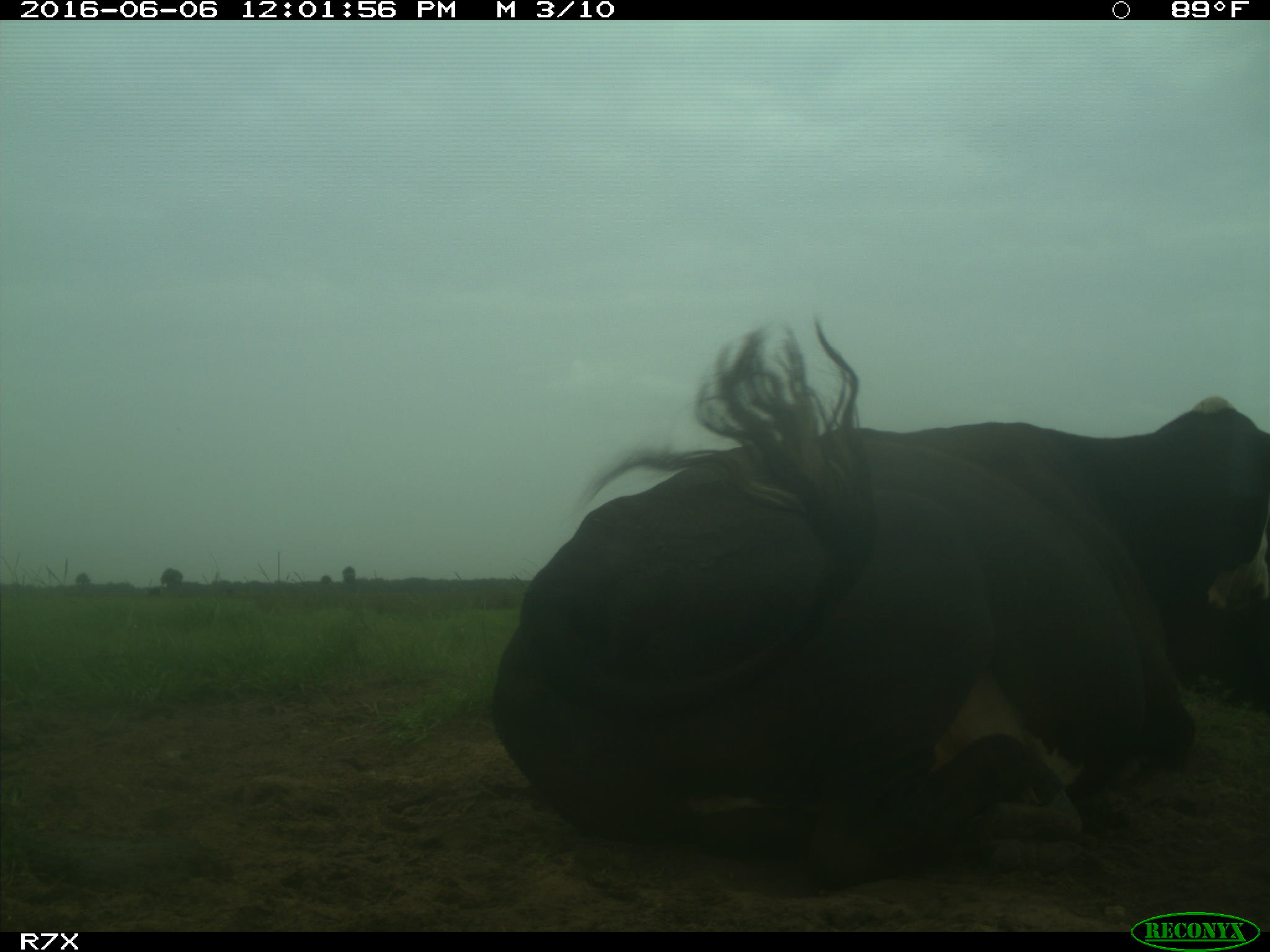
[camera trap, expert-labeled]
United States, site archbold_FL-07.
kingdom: Animalia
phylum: Chordata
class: Mammalia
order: Artiodactyla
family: Bovidae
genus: Bos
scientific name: Bos taurus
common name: domestic cow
Bos taurus (domestic cow).